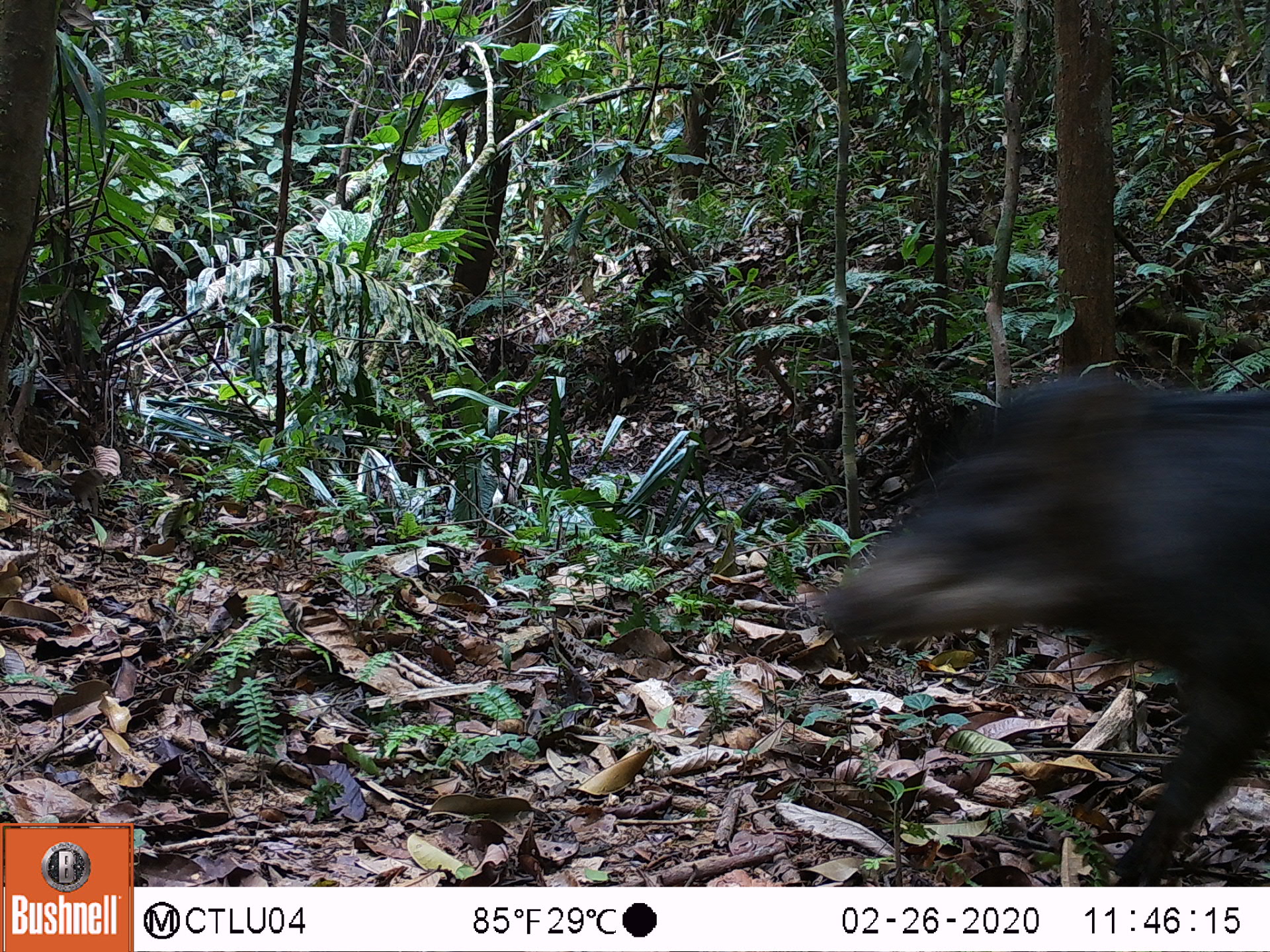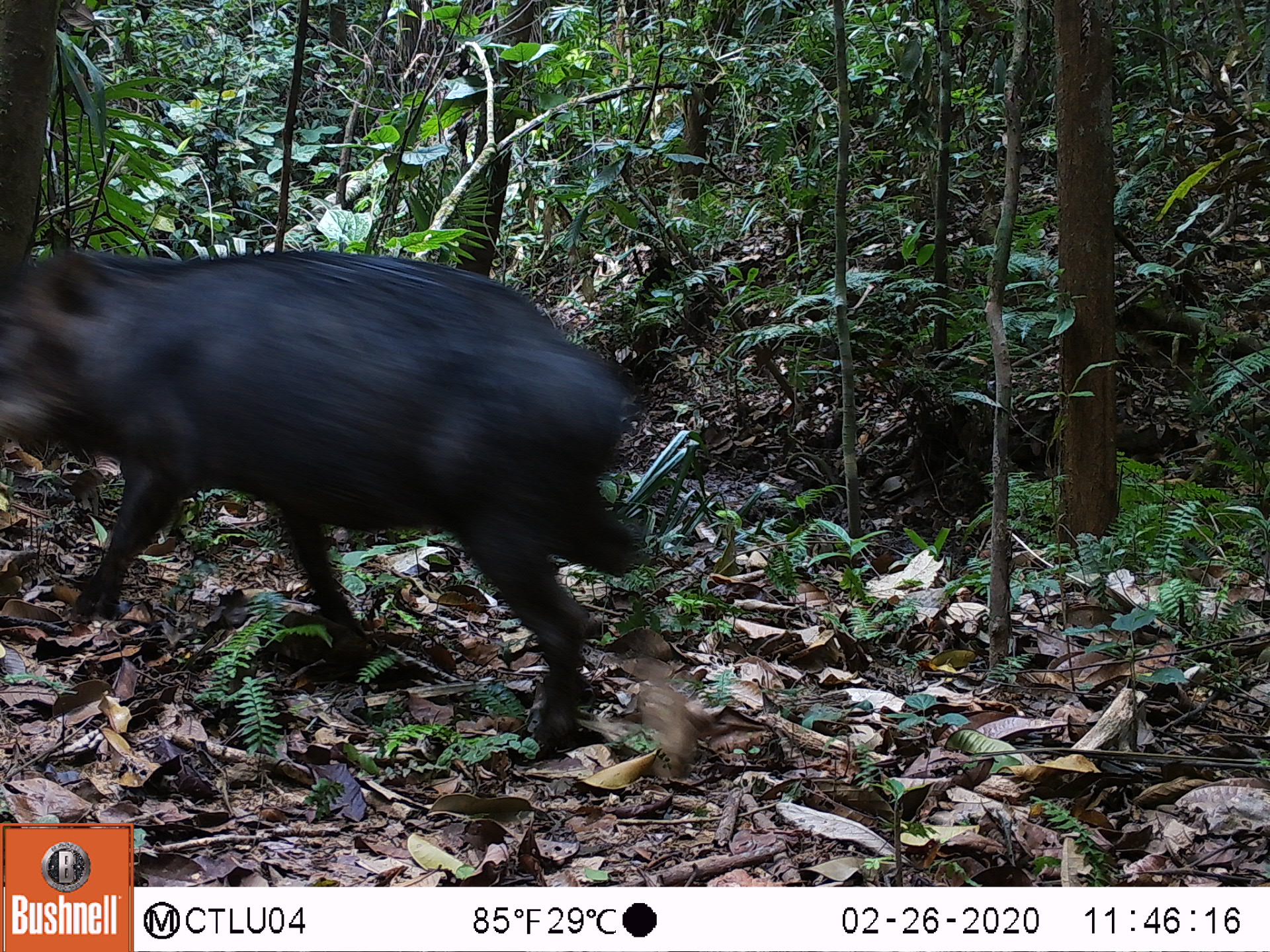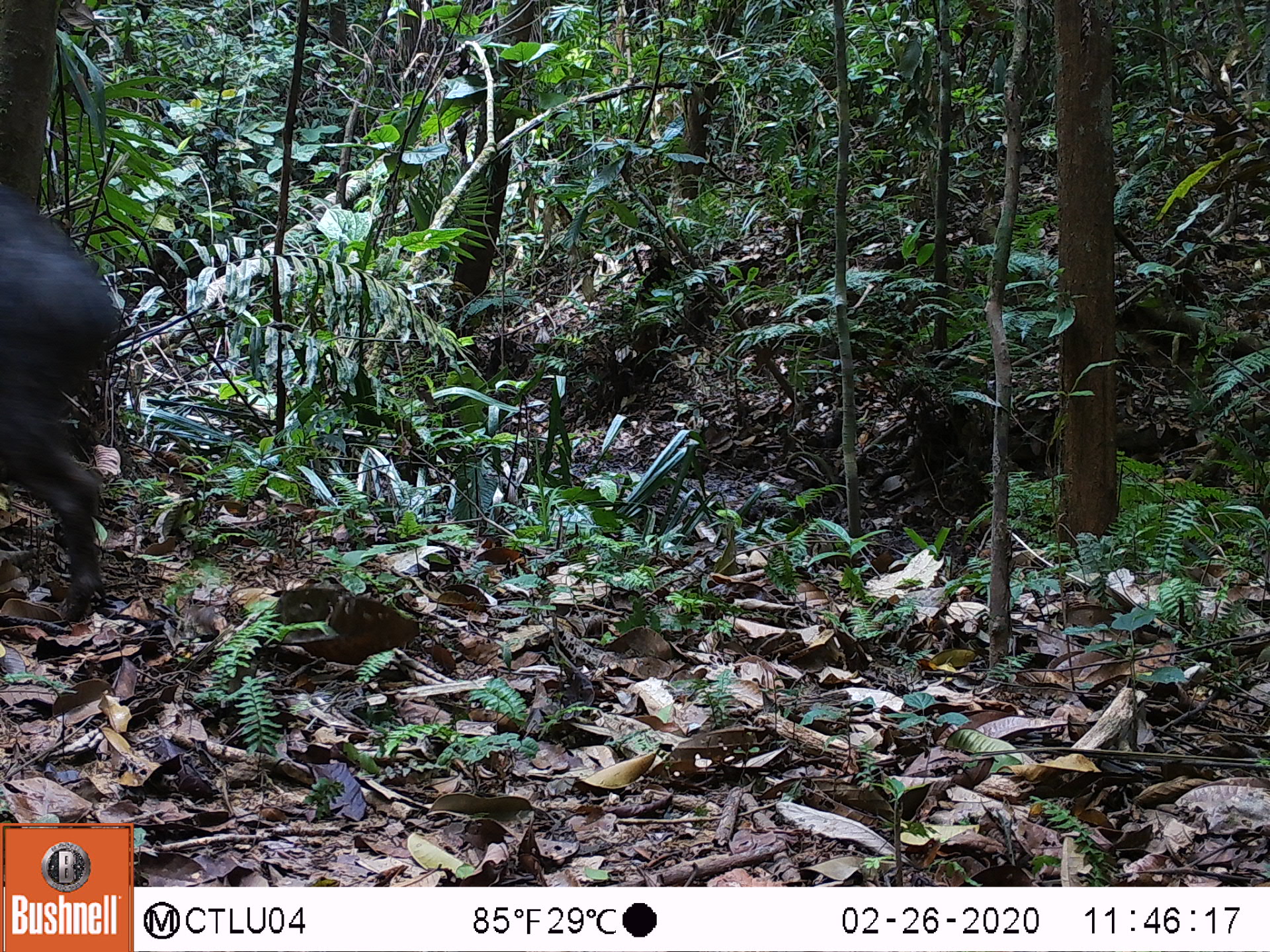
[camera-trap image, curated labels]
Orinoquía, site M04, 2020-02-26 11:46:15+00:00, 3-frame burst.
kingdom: Animalia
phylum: Chordata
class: Mammalia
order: Artiodactyla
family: Tayassuidae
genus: Tayassu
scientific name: Tayassu pecari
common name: white-lipped peccary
White-lipped peccary (Tayassu pecari).